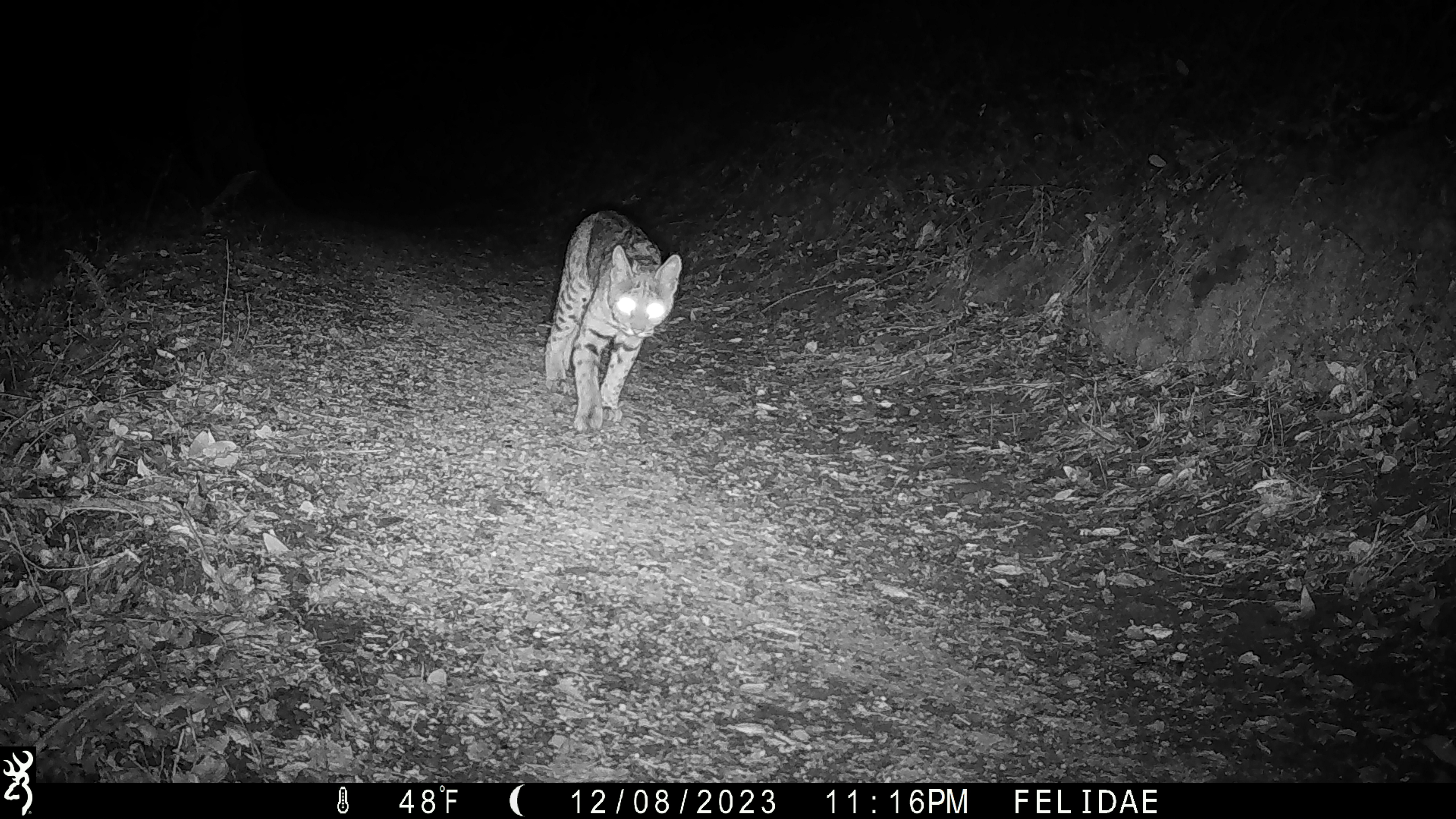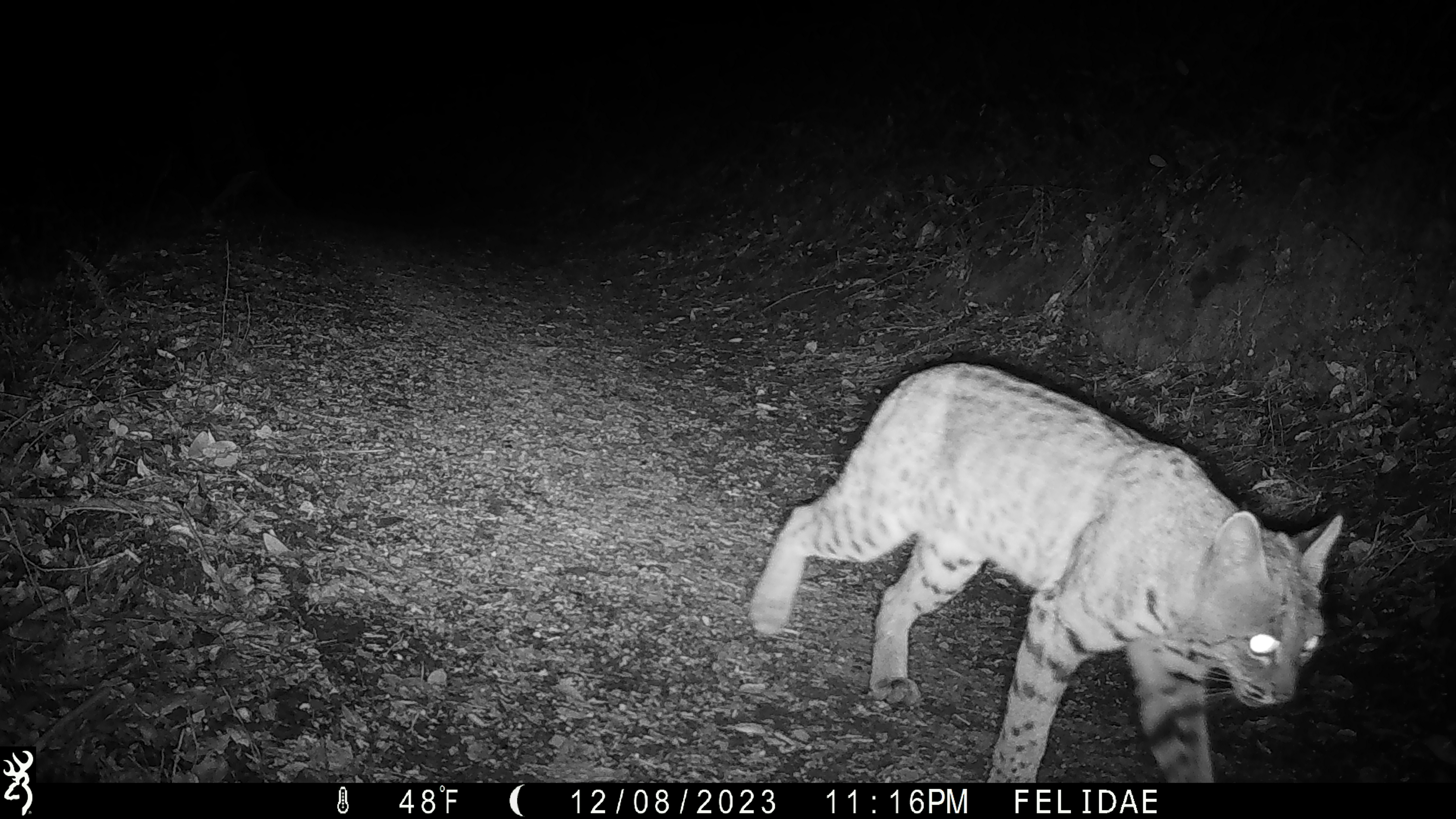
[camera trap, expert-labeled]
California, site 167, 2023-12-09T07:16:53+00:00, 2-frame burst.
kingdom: Animalia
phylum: Chordata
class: Mammalia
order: Carnivora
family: Felidae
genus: Lynx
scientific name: Lynx rufus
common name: bobcat